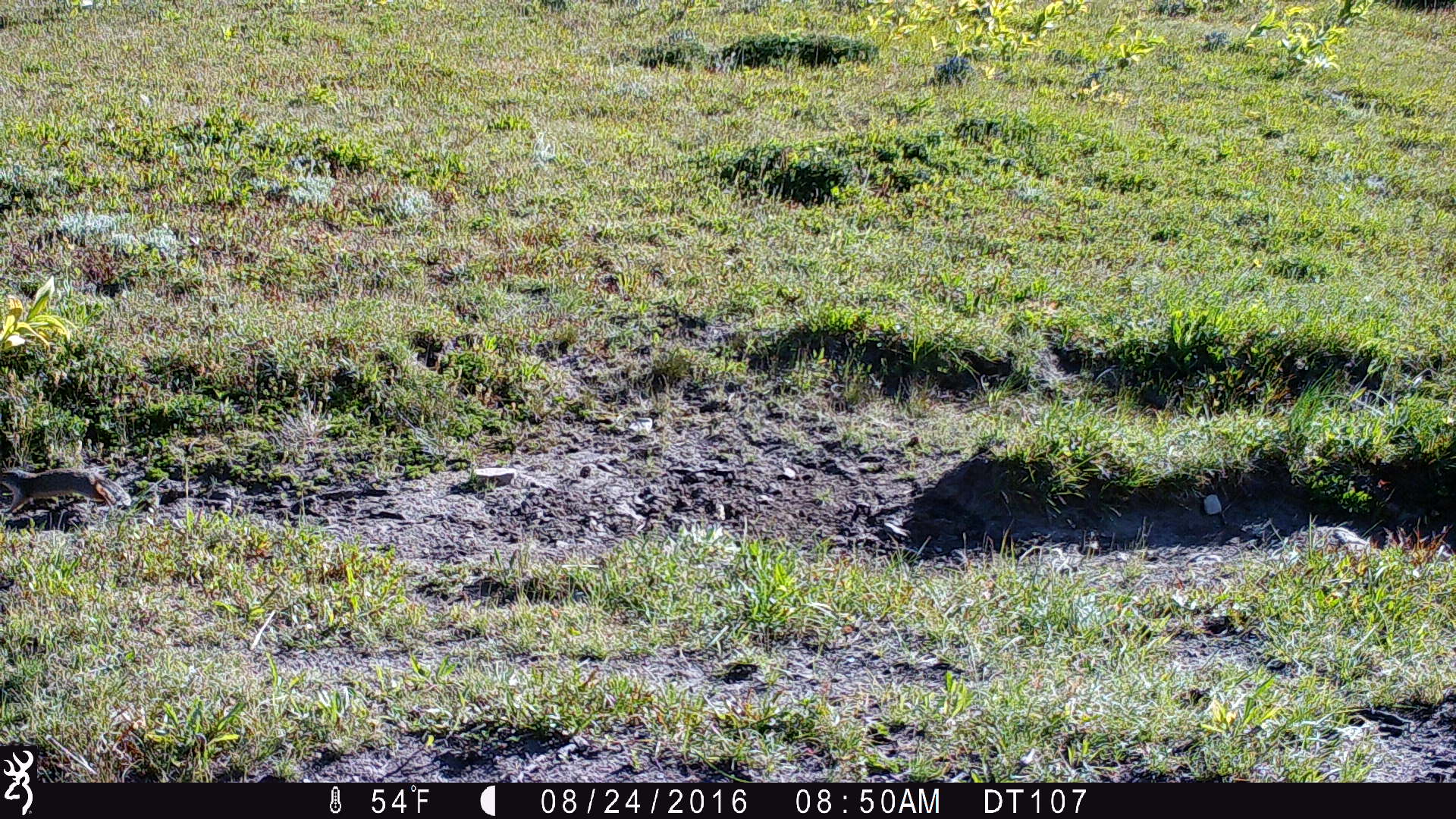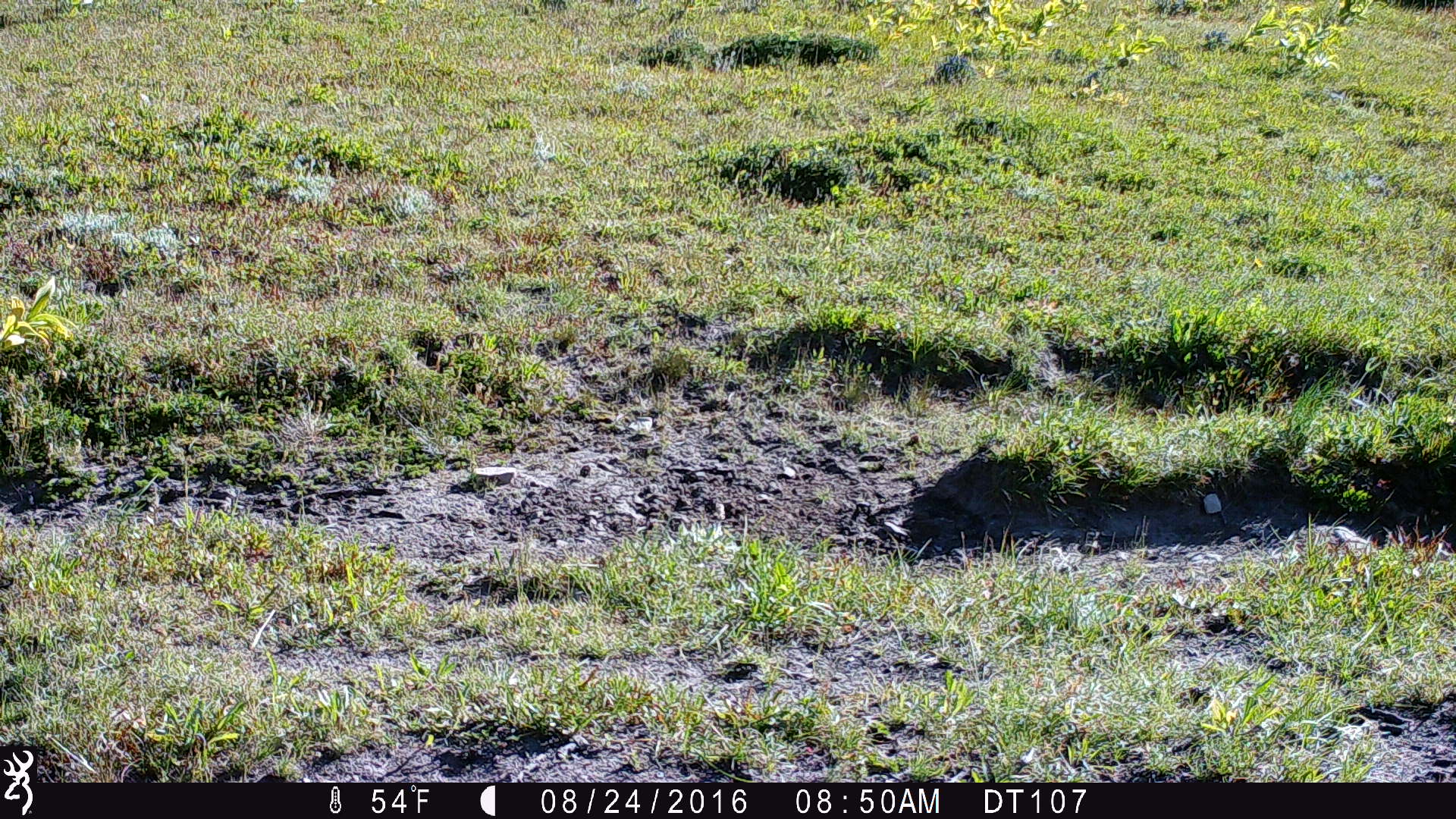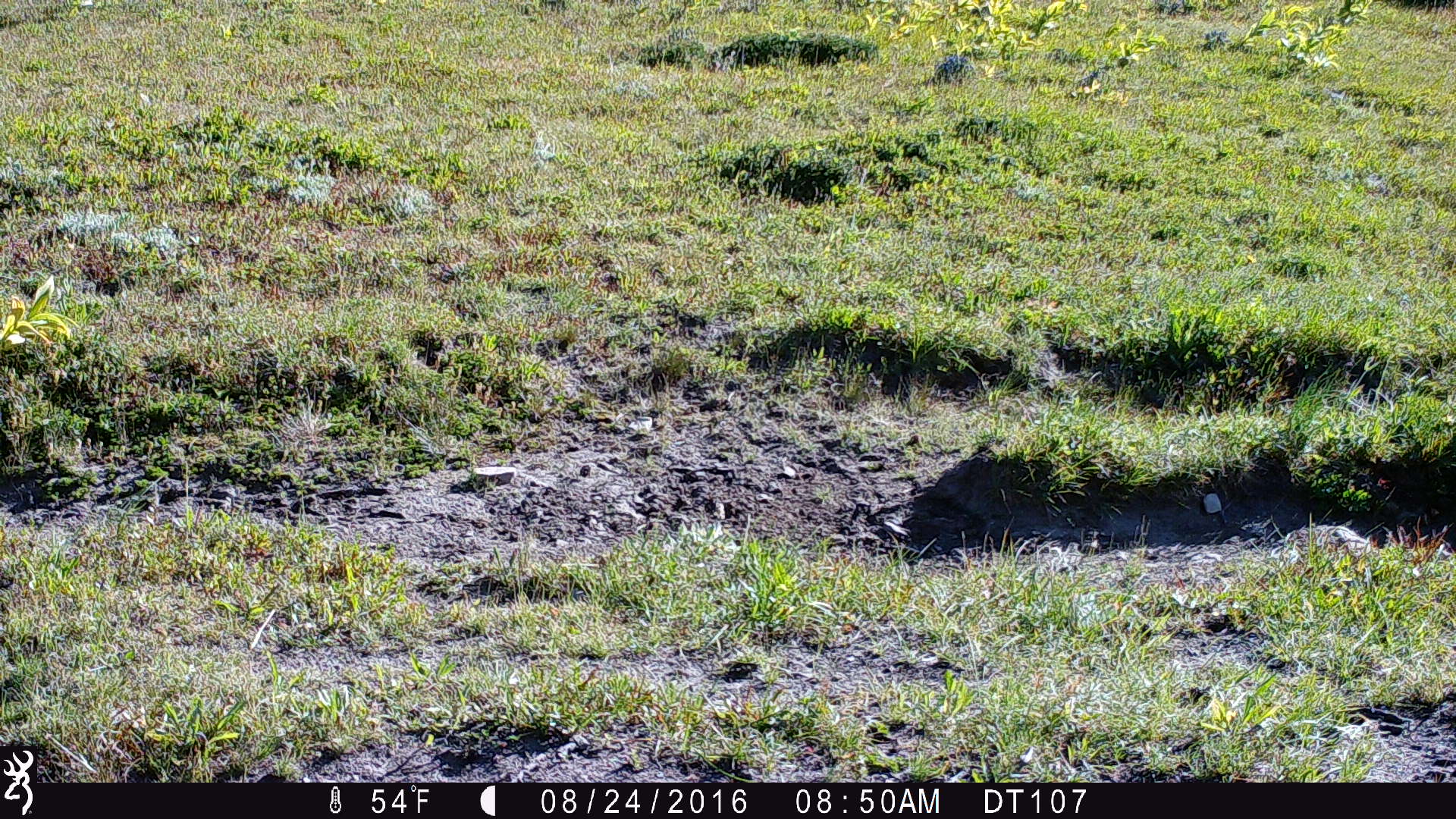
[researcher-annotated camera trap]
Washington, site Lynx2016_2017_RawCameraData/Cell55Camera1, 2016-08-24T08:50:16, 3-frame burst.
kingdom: Animalia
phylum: Chordata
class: Mammalia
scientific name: Mammalia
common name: small mammal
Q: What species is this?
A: Small mammal (Mammalia).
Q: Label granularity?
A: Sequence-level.